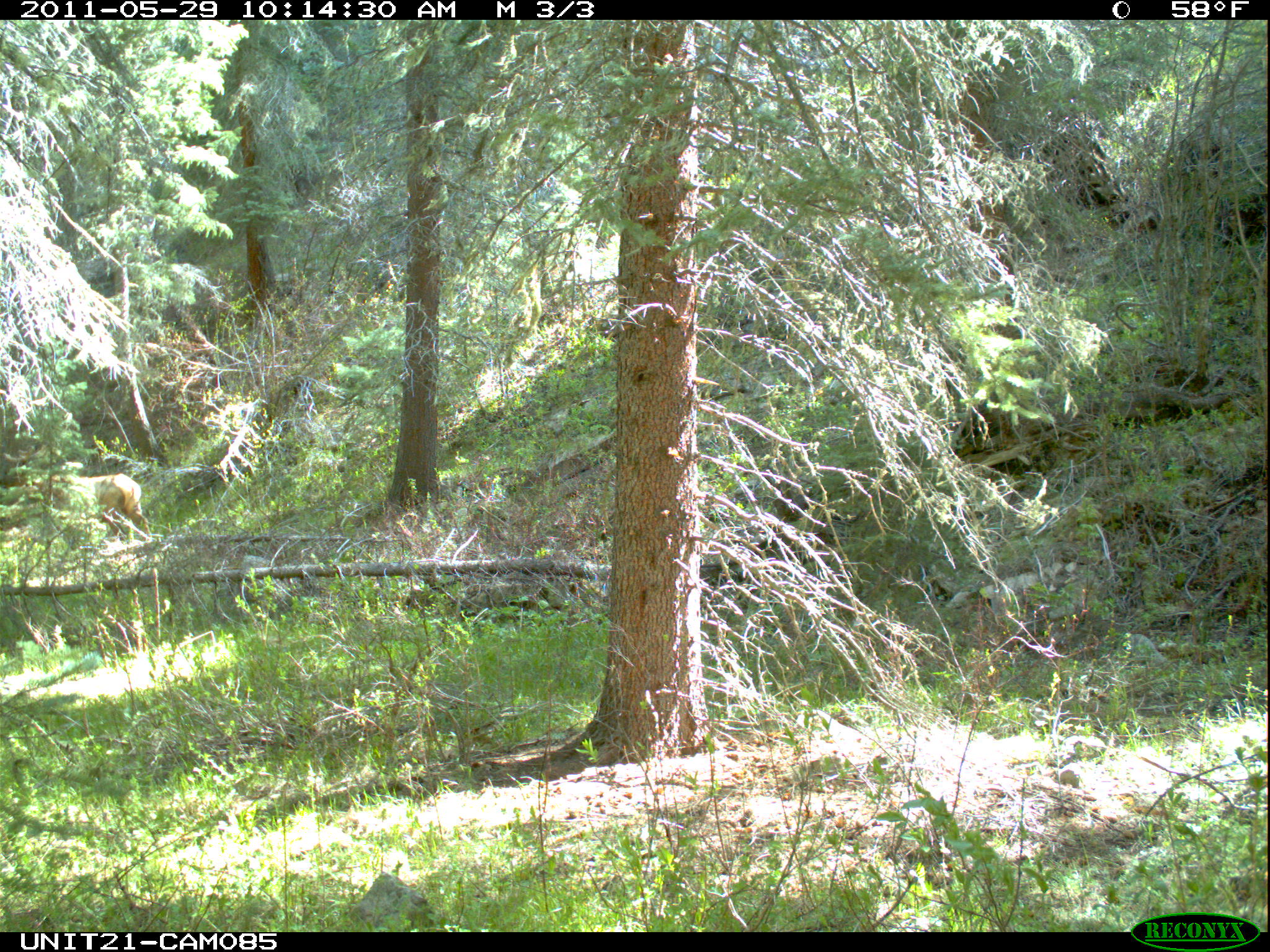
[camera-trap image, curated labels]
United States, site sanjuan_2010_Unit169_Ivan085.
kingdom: Animalia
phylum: Chordata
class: Mammalia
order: Artiodactyla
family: Cervidae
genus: Cervus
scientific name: Cervus elaphus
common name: red deer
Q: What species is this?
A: Cervus elaphus (red deer).